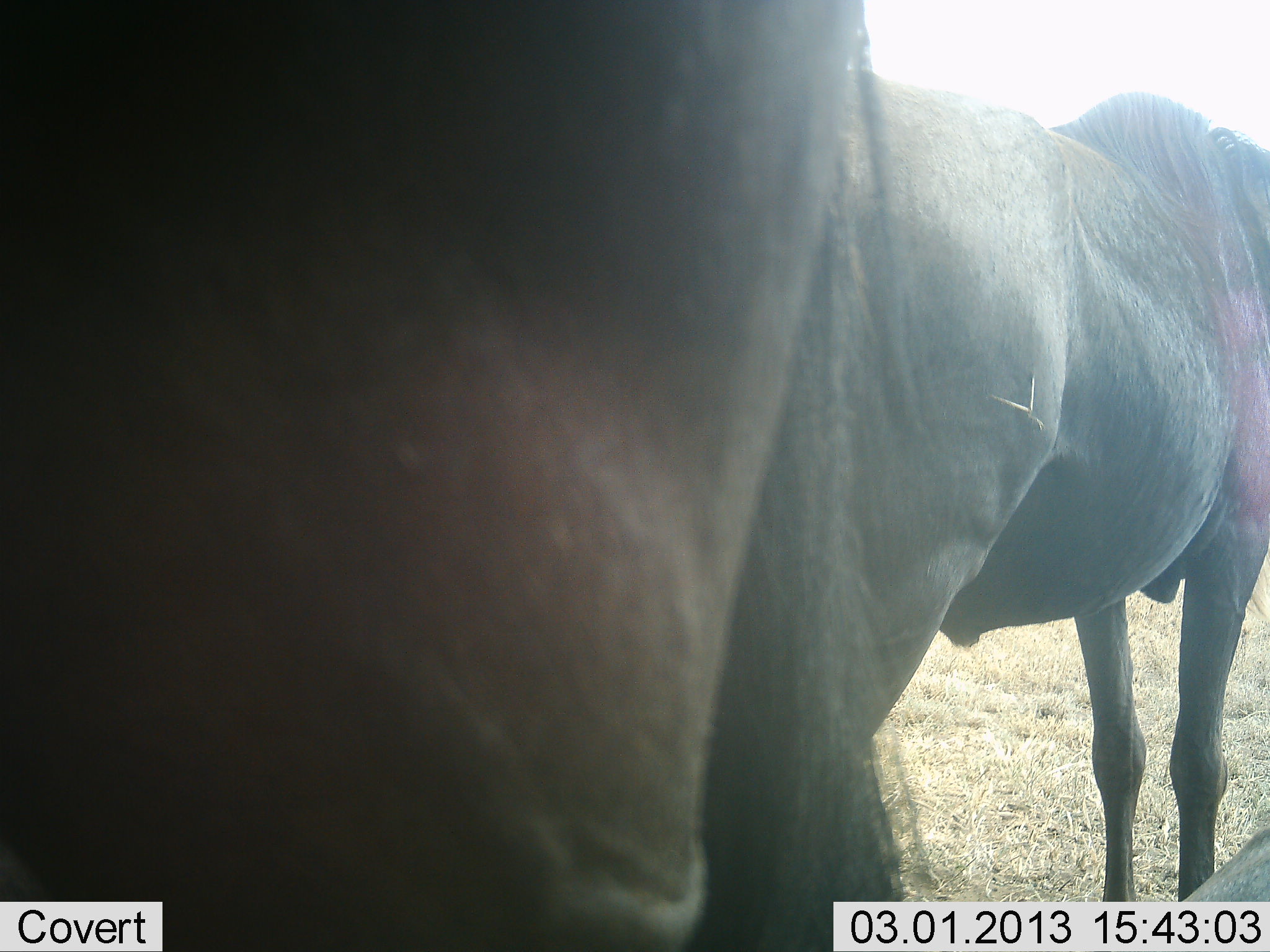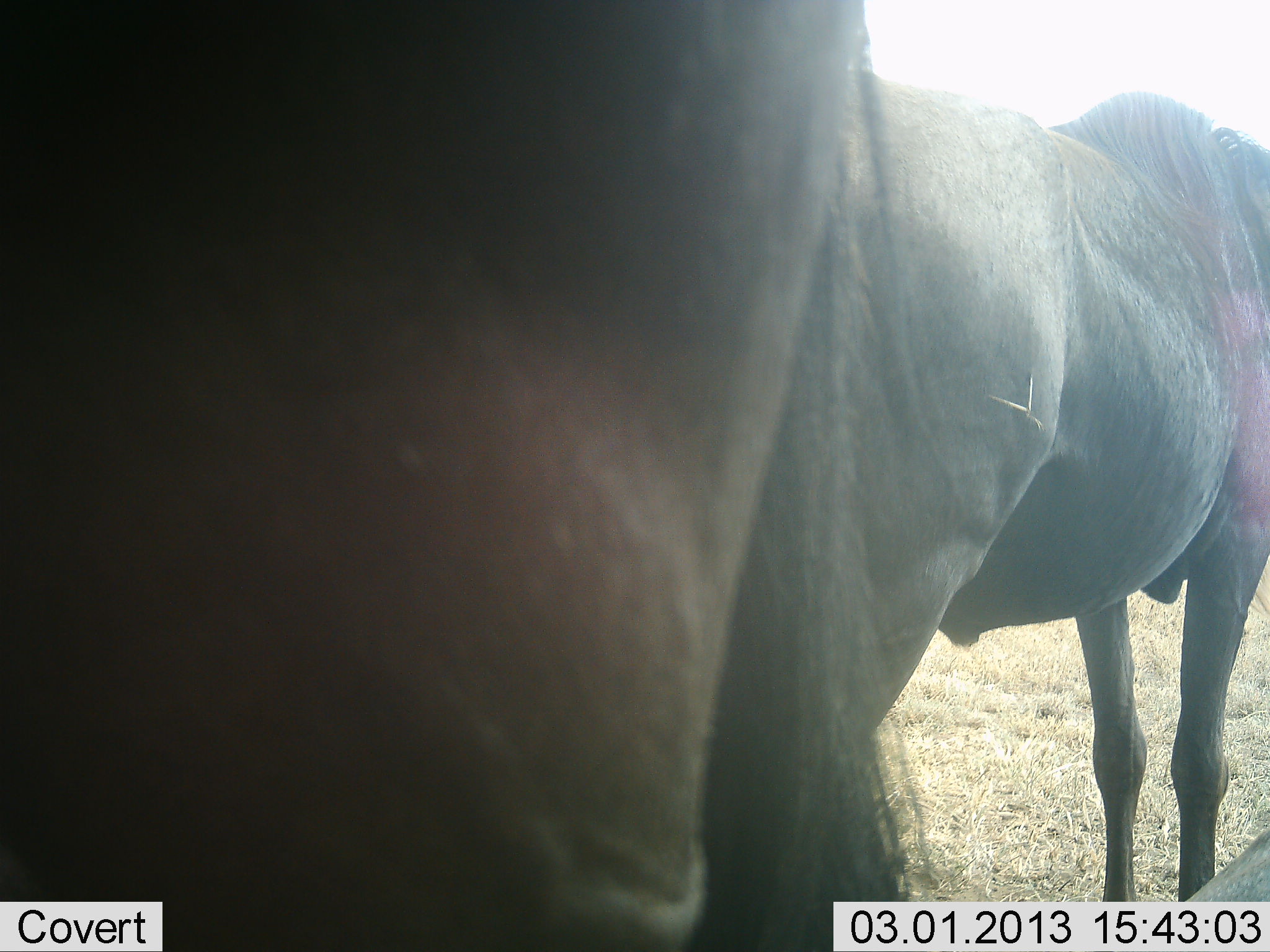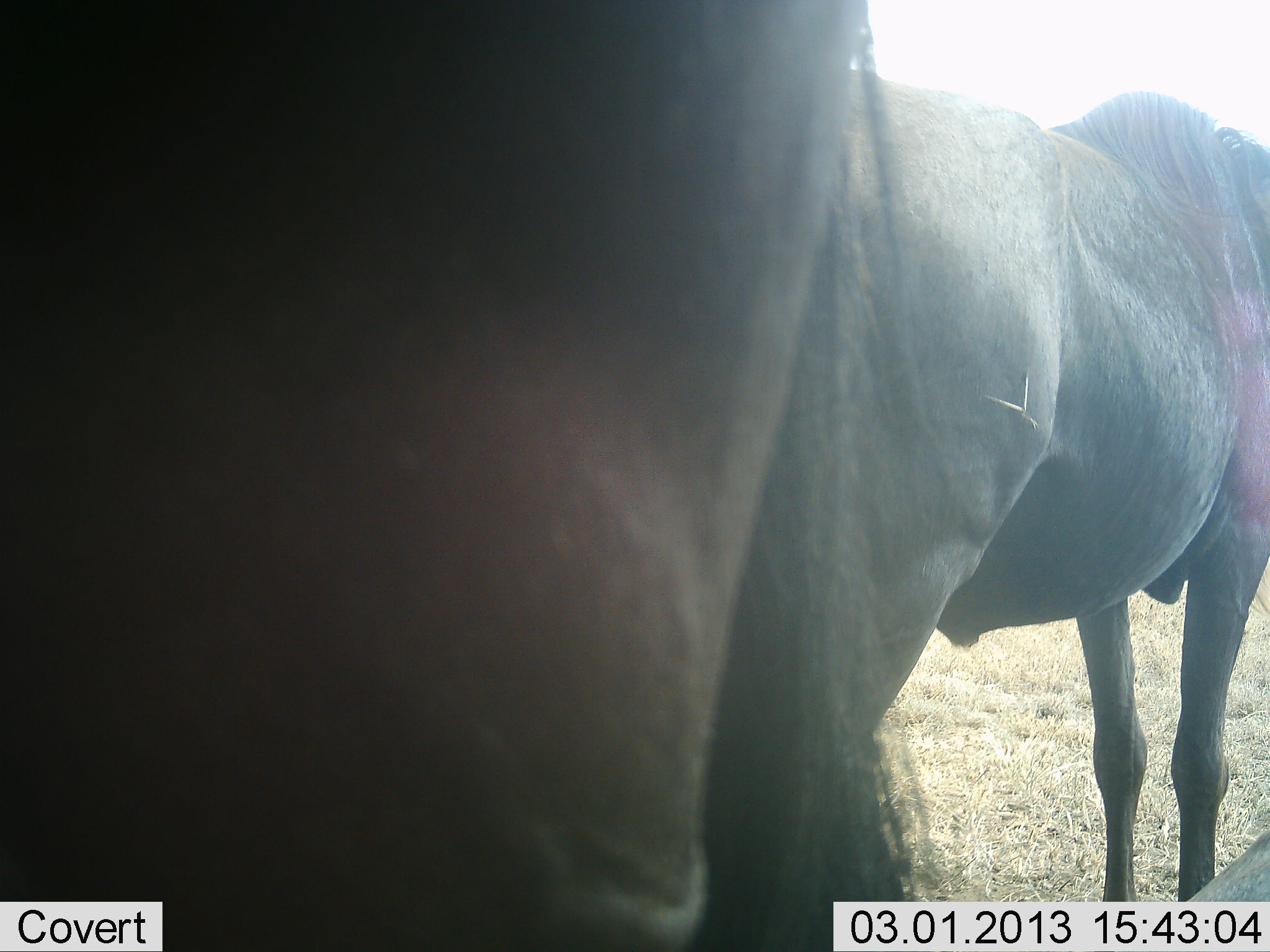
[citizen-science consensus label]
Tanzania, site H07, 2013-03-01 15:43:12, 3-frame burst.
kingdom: Animalia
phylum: Chordata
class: Mammalia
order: Artiodactyla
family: Bovidae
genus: Connochaetes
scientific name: Connochaetes taurinus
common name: blue wildebeest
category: wildebeest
Wildebeest (blue wildebeest) (Connochaetes taurinus), count 2. Behavior (volunteer vote fractions): standing 94%, resting 18%, moving 6%, interacting 0%. Young present (vote fraction): 0%. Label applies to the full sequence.